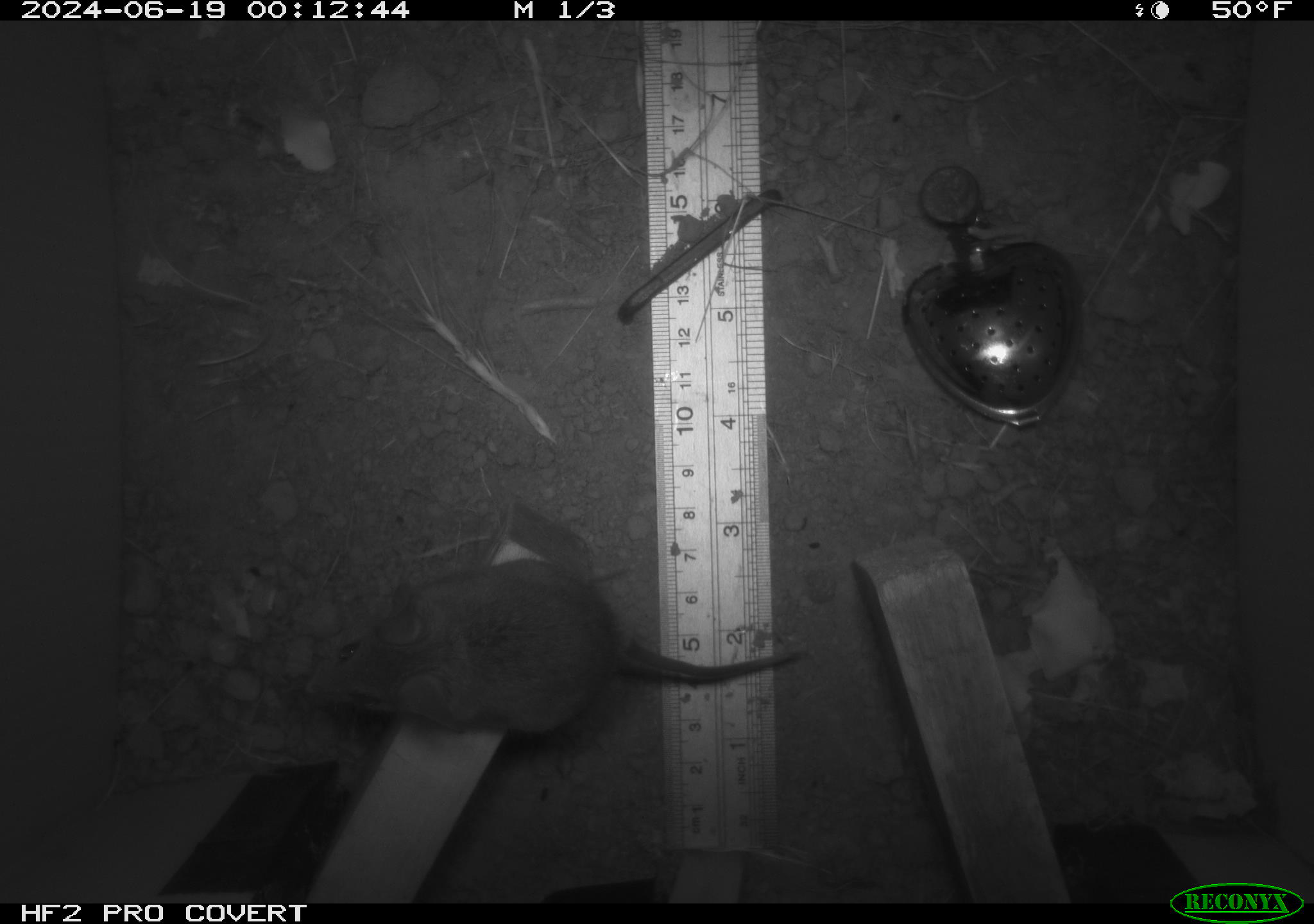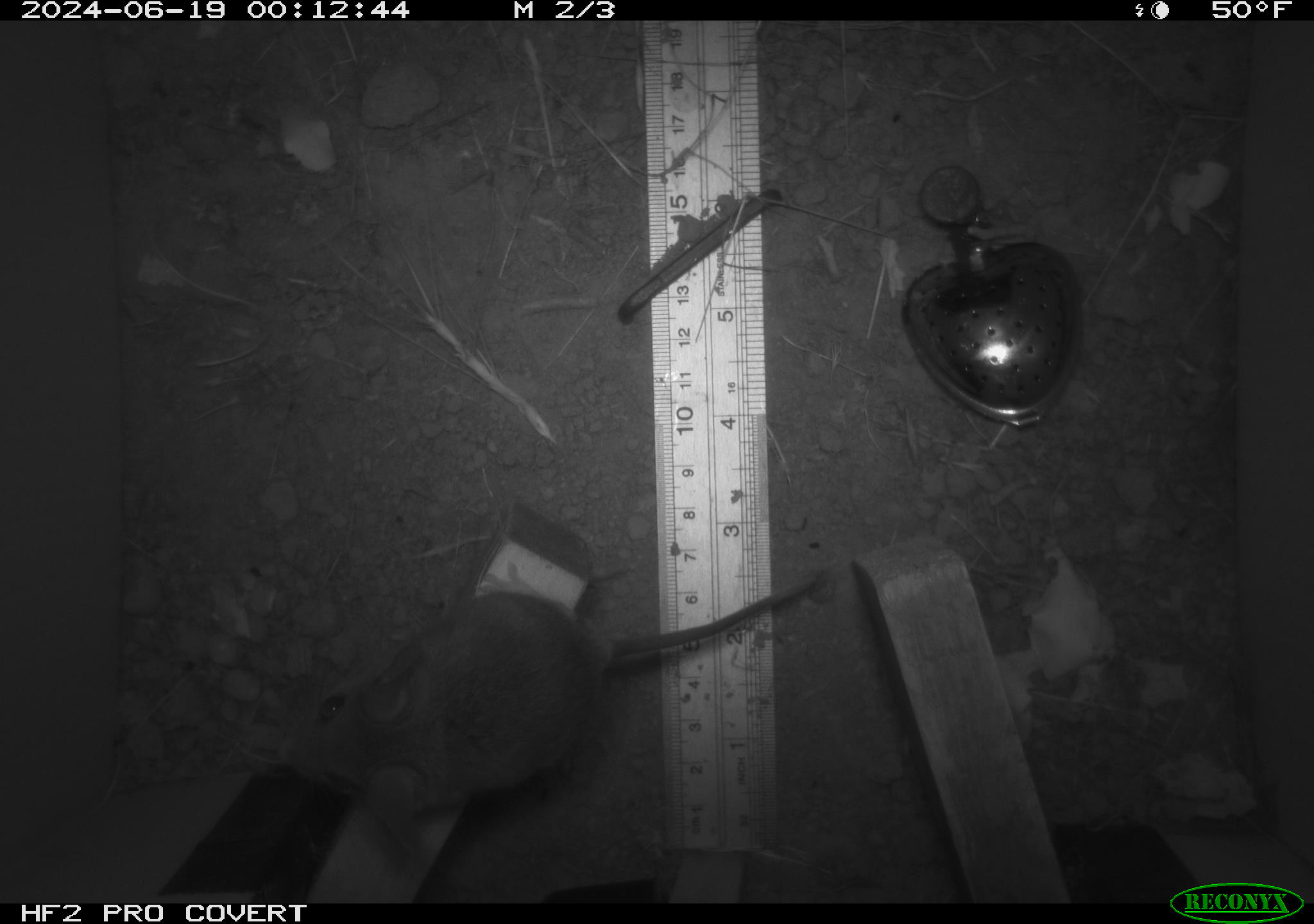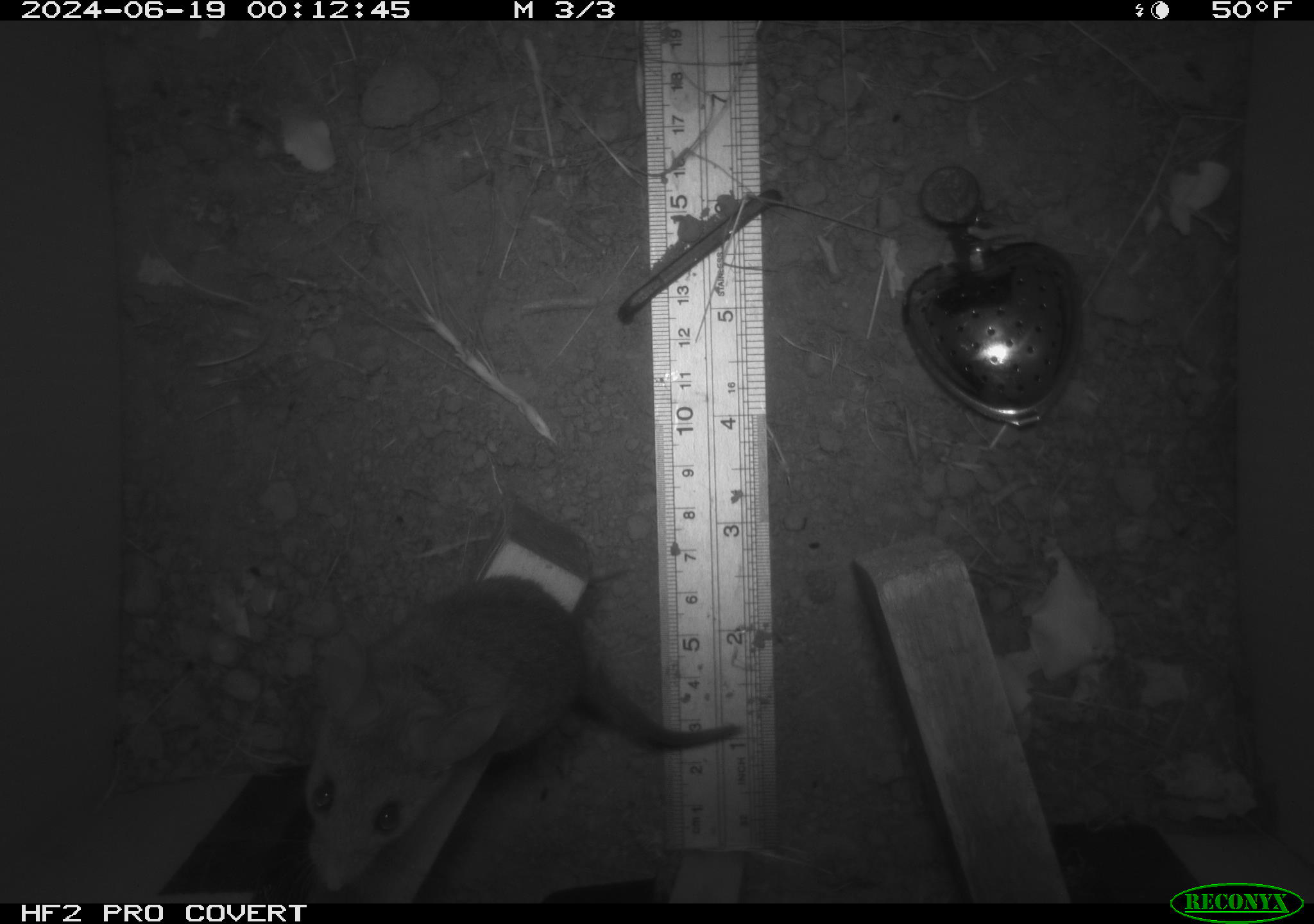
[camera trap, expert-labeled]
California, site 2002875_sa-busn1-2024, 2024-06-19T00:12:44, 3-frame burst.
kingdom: Animalia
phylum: Chordata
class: Mammalia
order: Rodentia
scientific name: Rodentia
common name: rodent